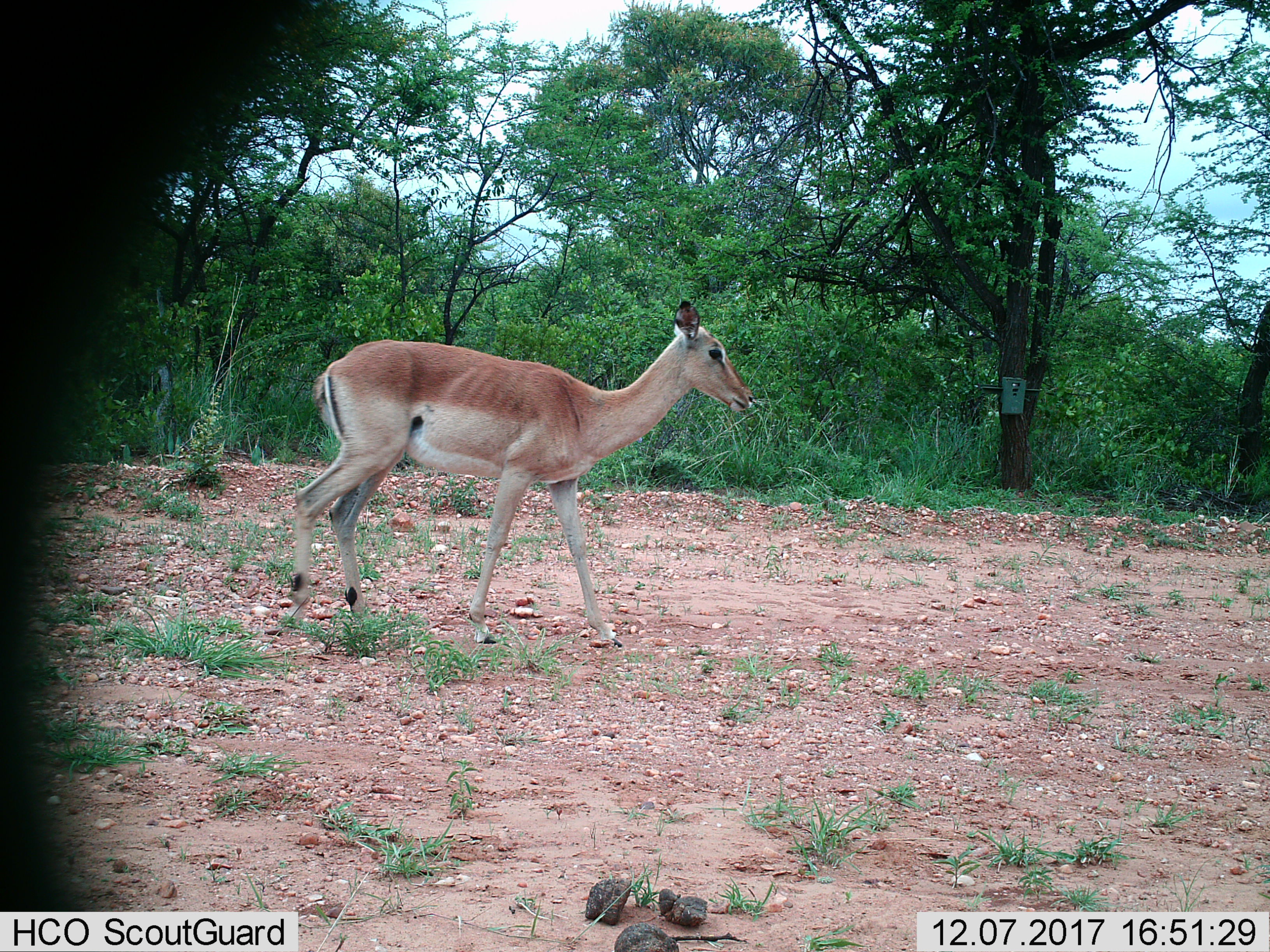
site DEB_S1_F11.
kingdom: Animalia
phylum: Chordata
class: Mammalia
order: Artiodactyla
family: Bovidae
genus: Aepyceros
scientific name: Aepyceros melampus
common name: impala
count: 1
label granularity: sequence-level